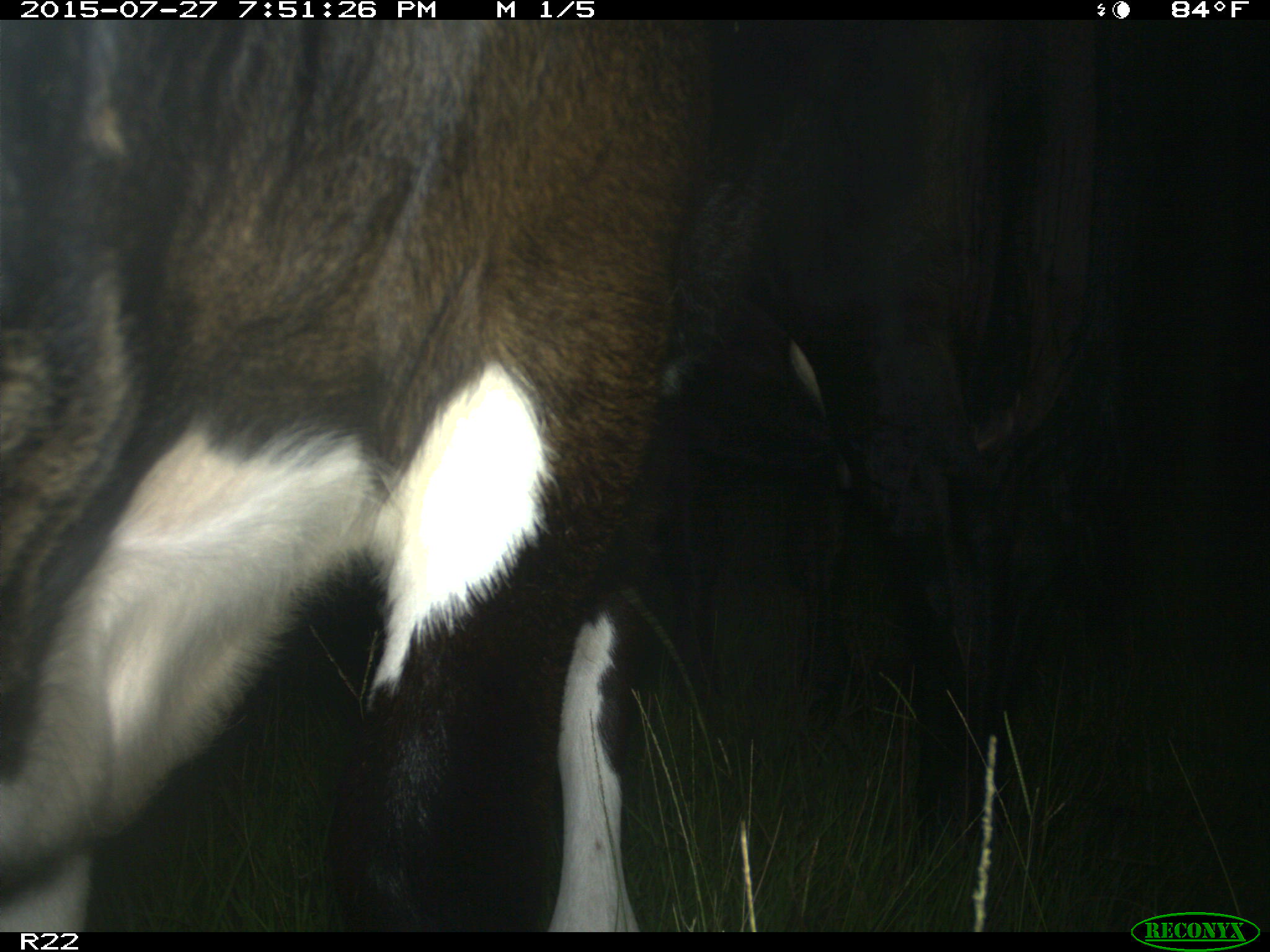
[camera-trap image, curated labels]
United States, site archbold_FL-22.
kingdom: Animalia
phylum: Chordata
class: Mammalia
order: Artiodactyla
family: Bovidae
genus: Bos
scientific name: Bos taurus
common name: domestic cow